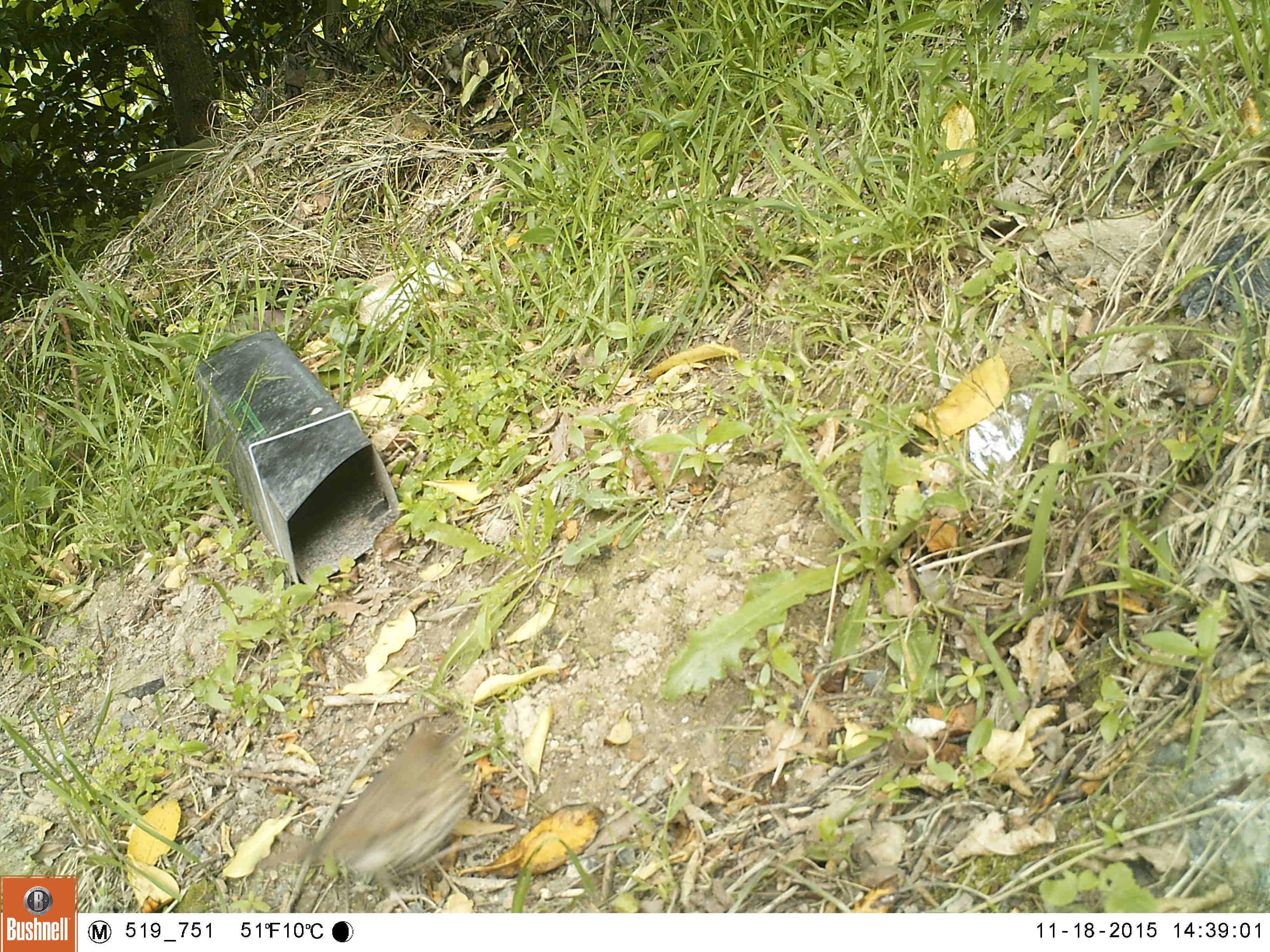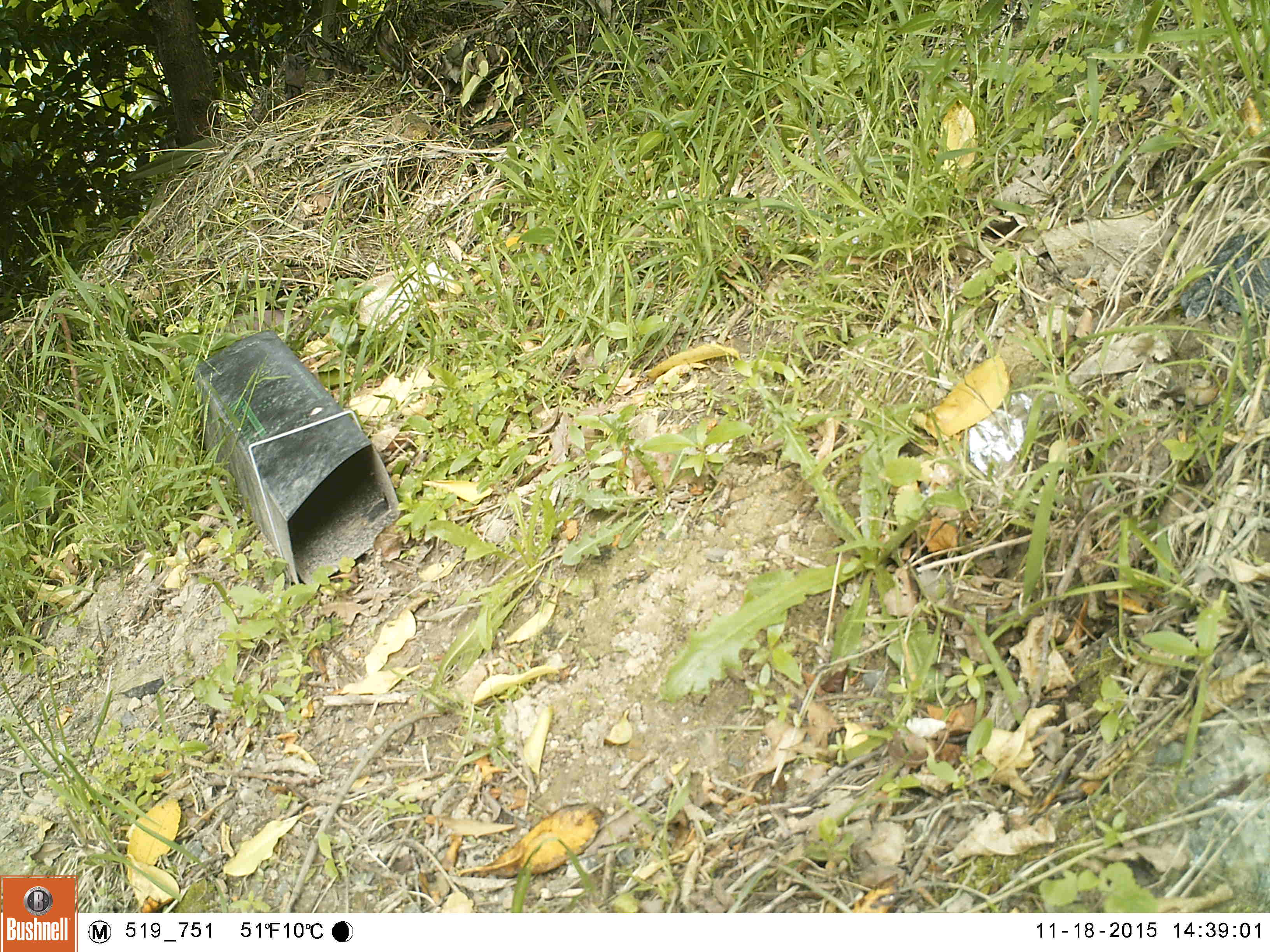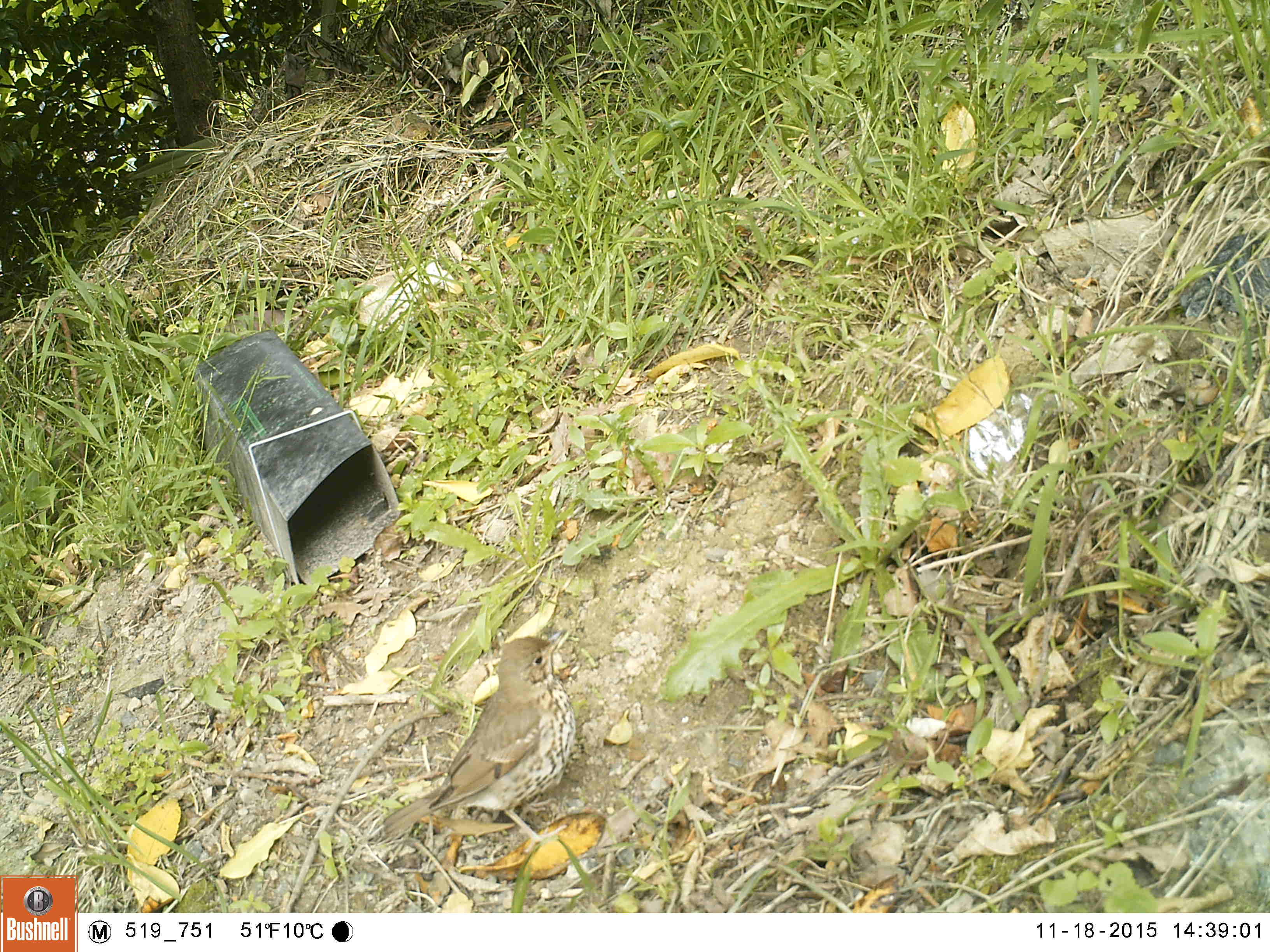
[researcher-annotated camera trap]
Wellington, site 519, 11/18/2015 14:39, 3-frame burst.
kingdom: Animalia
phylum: Chordata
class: Aves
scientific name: Aves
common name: bird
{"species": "bird (Aves)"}